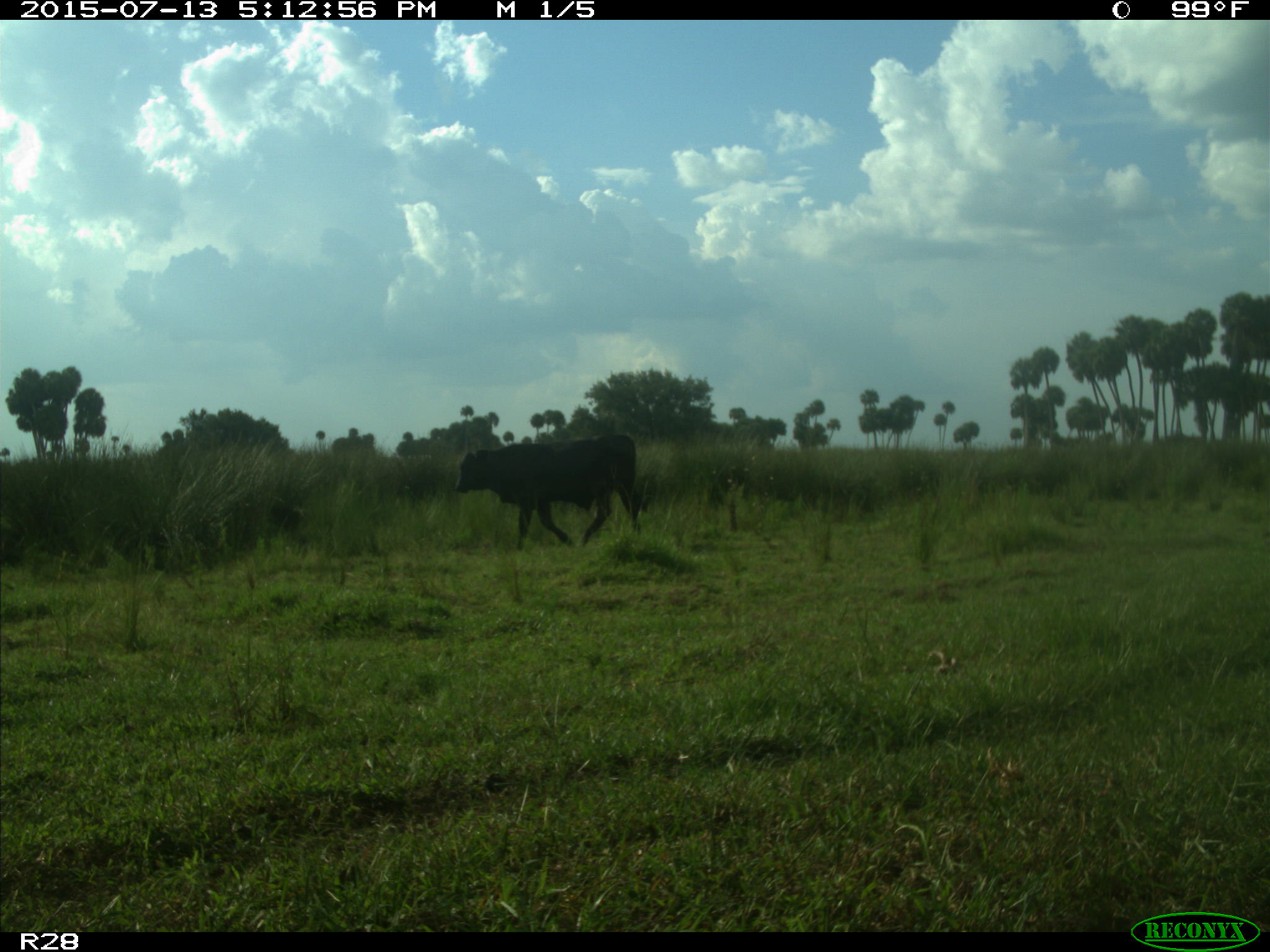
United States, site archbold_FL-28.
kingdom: Animalia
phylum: Chordata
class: Mammalia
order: Artiodactyla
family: Bovidae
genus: Bos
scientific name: Bos taurus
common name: domestic cow